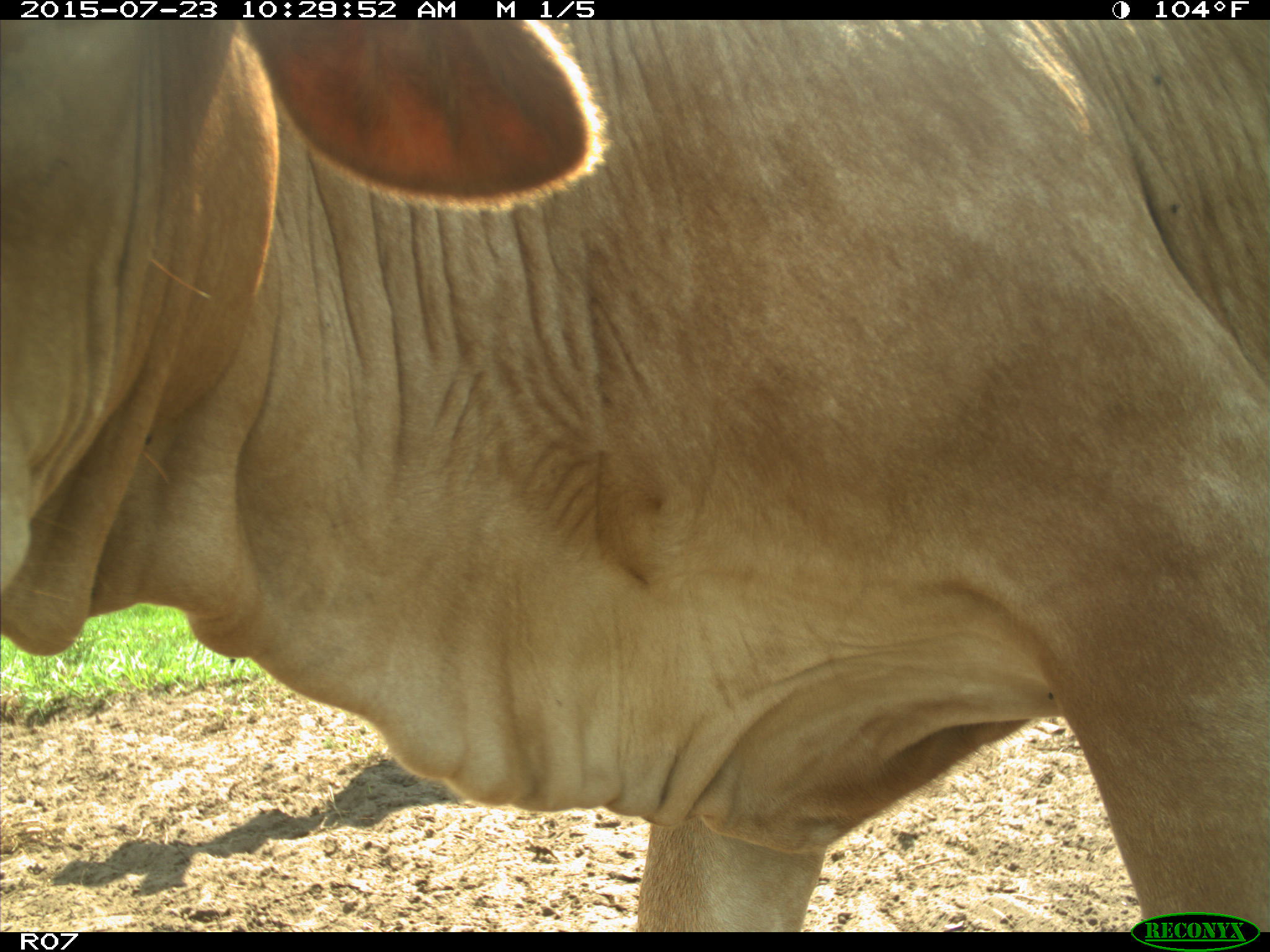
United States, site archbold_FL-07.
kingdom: Animalia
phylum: Chordata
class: Mammalia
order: Artiodactyla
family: Bovidae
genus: Bos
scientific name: Bos taurus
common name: domestic cow